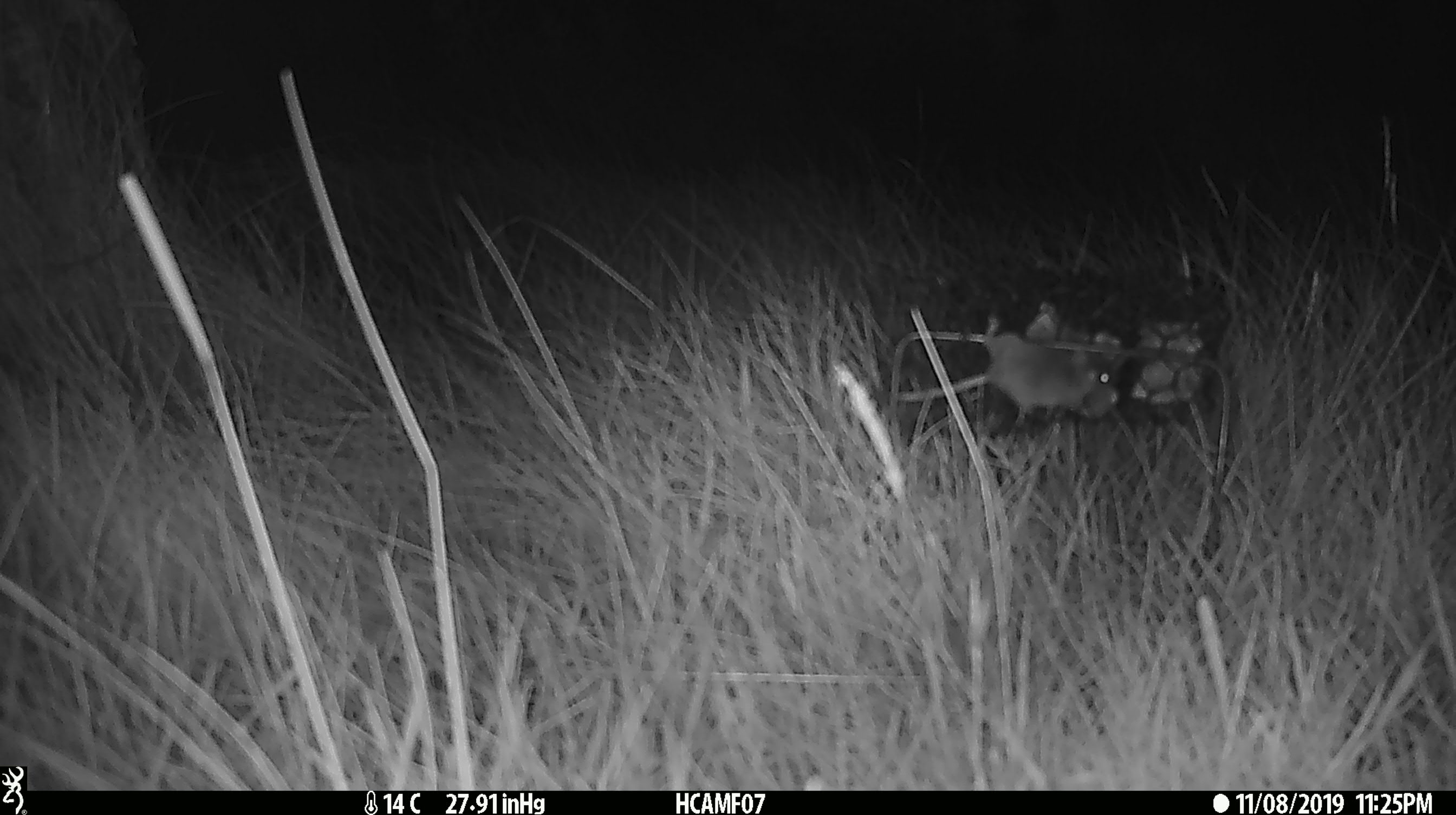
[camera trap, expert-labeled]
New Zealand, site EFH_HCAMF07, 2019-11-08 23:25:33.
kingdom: Animalia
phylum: Chordata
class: Mammalia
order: Rodentia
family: Muridae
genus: Mus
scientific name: Mus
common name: mouse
Mouse (Mus).